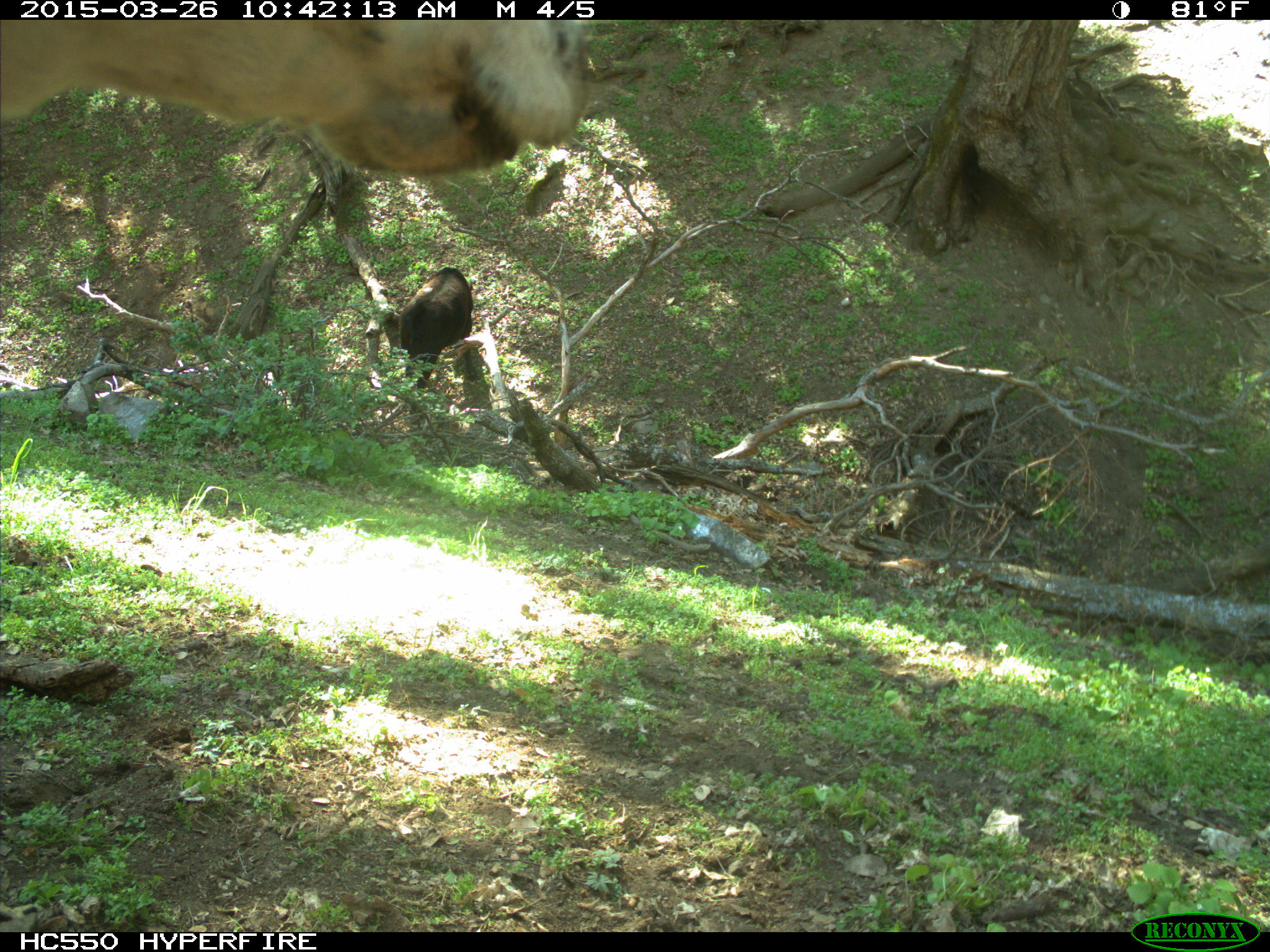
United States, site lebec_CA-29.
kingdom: Animalia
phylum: Chordata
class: Mammalia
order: Artiodactyla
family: Bovidae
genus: Bos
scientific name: Bos taurus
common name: domestic cow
Bos taurus (domestic cow).